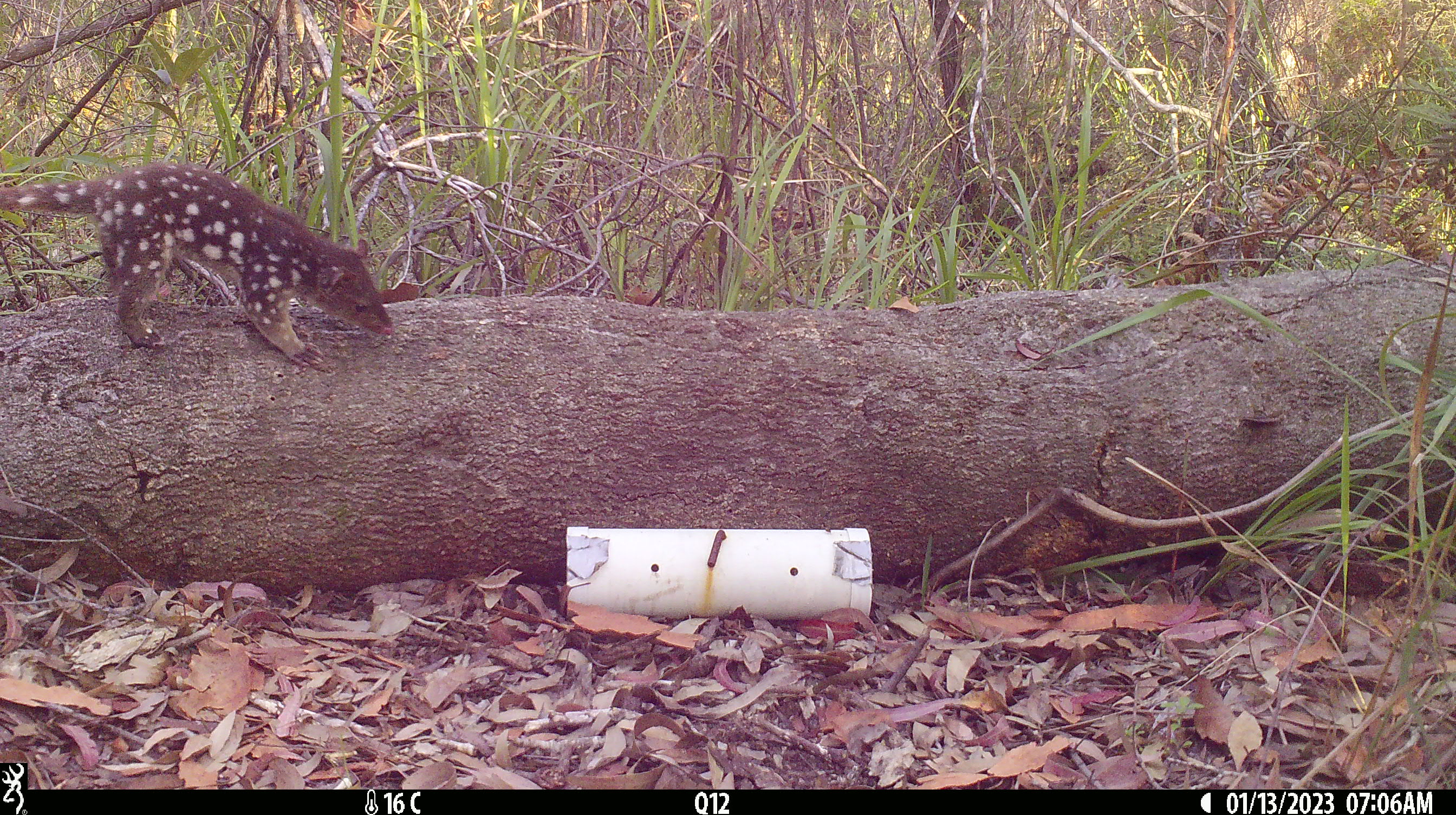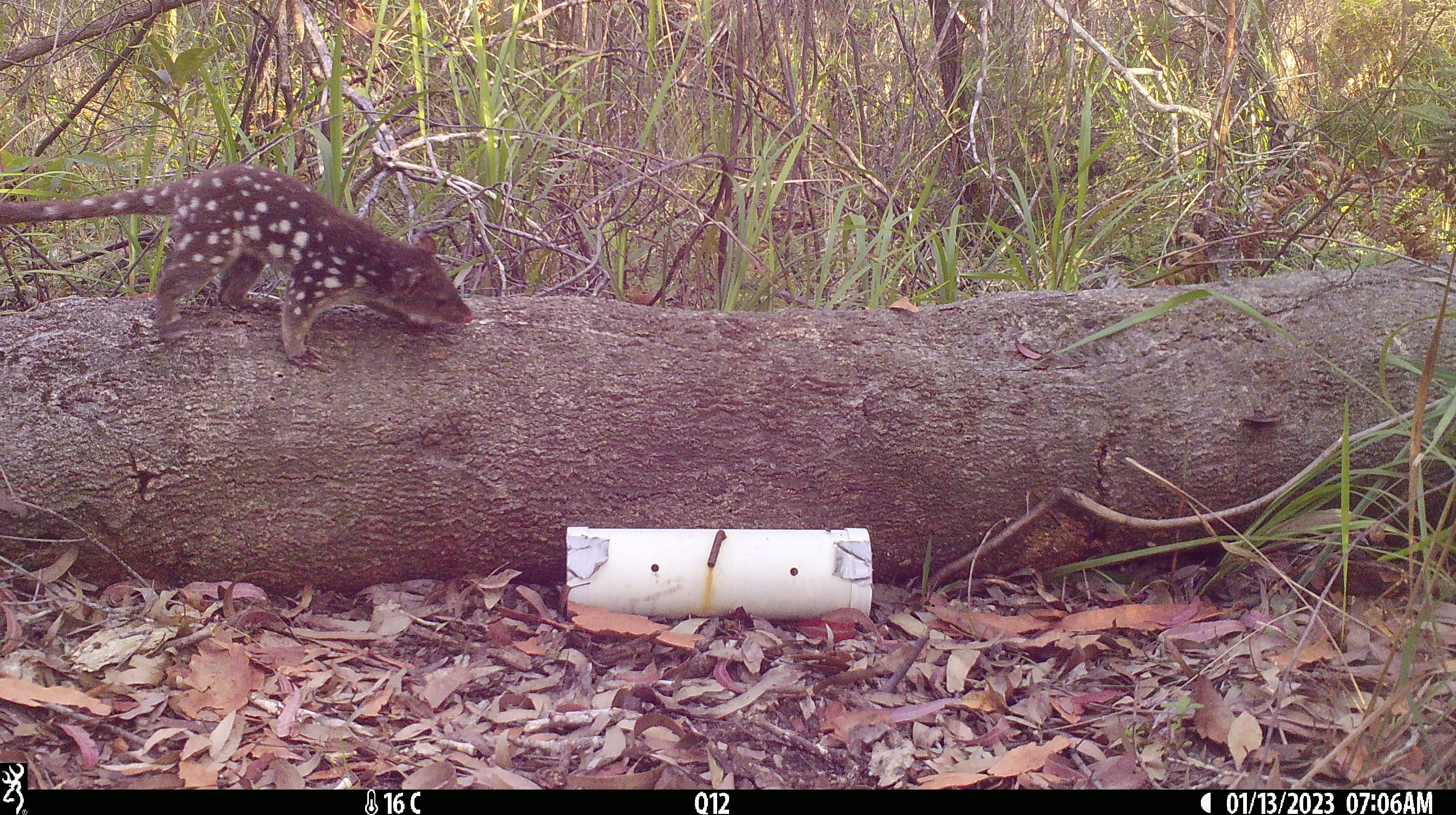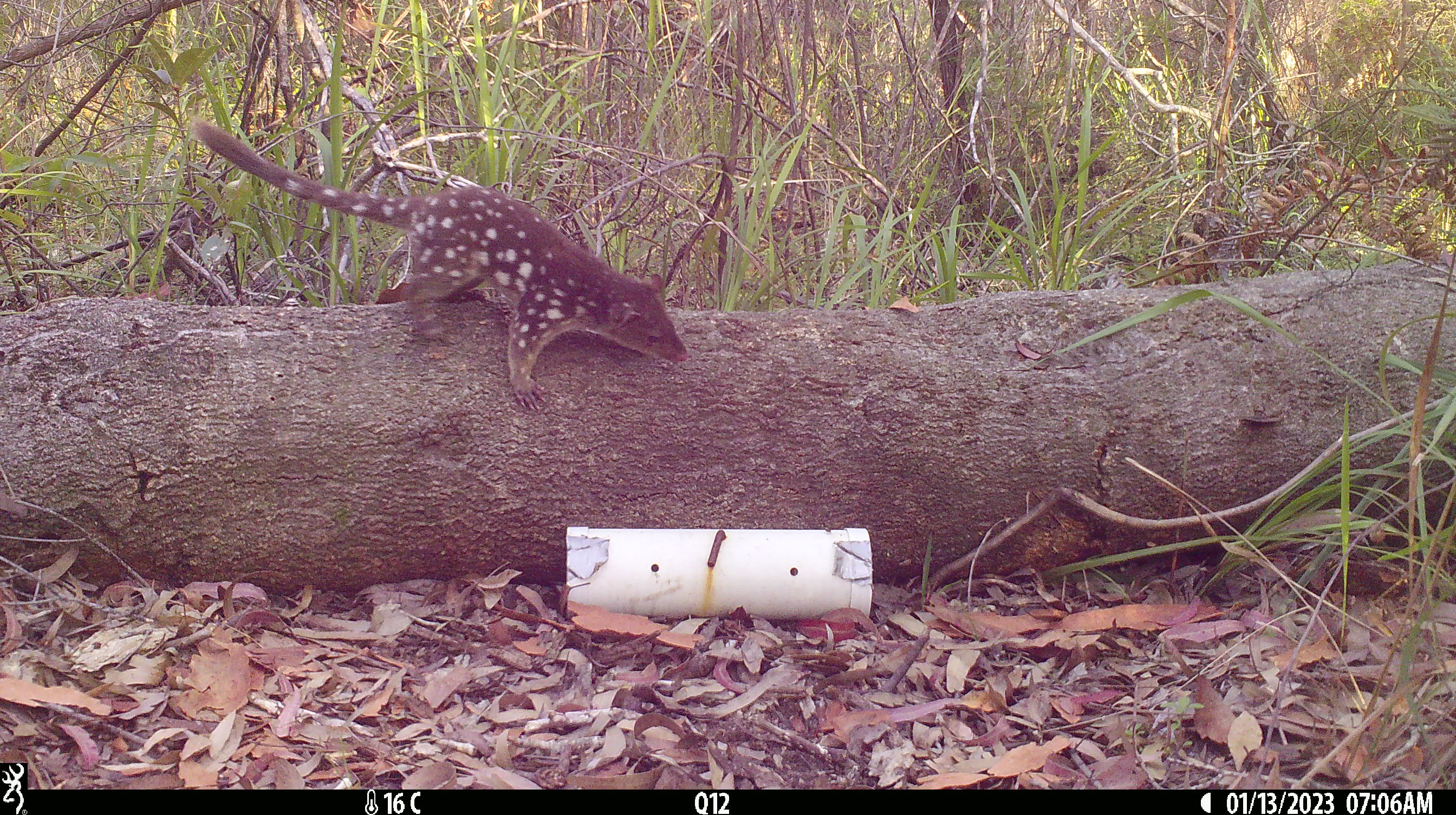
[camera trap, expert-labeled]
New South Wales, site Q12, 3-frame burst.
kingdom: Animalia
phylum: Chordata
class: Mammalia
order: Dasyuromorphia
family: Dasyuridae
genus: Dasyurus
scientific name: Dasyurus maculatus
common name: spotted-tailed quoll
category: quoll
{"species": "quoll (spotted-tailed quoll) (Dasyurus maculatus)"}